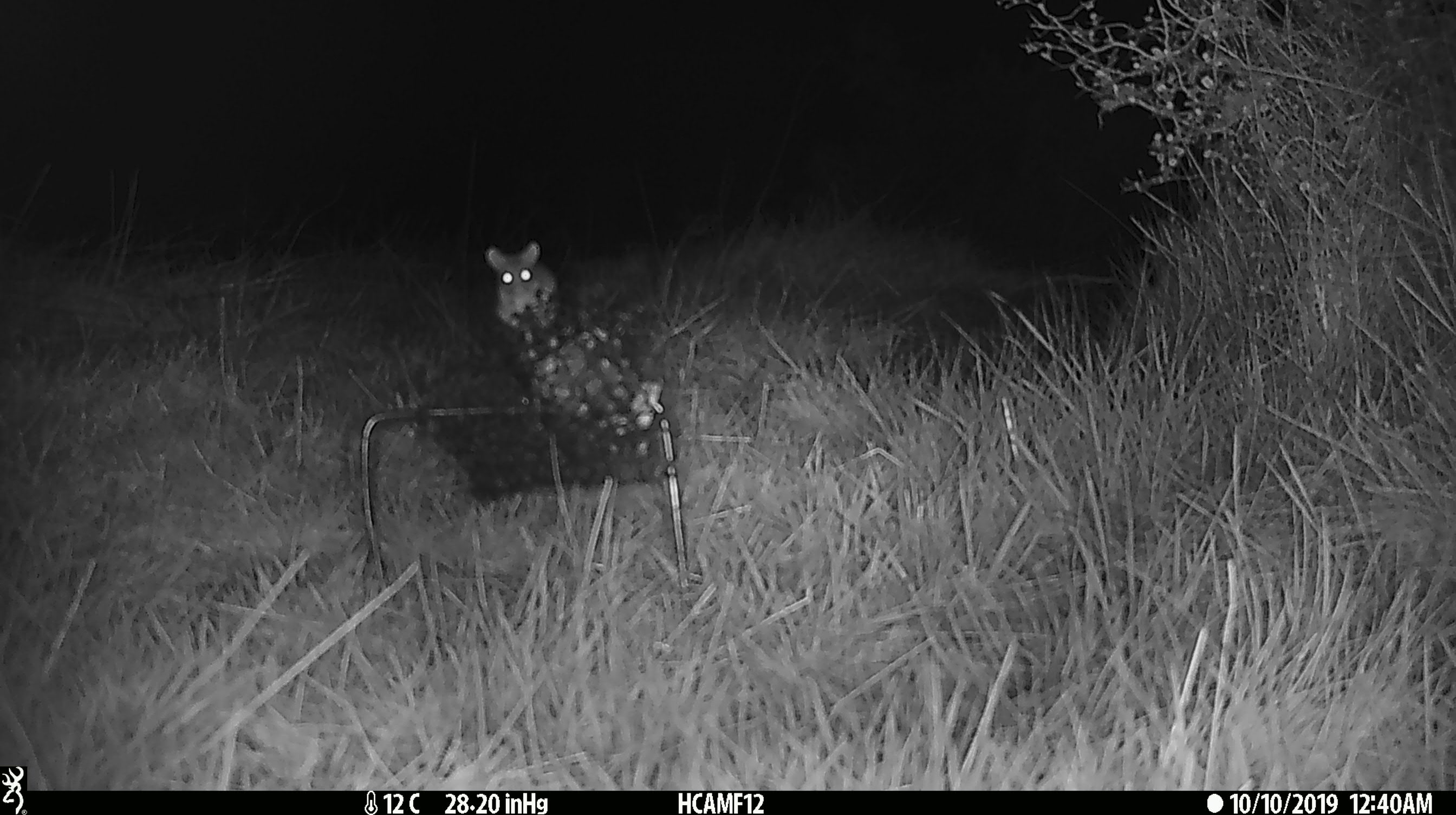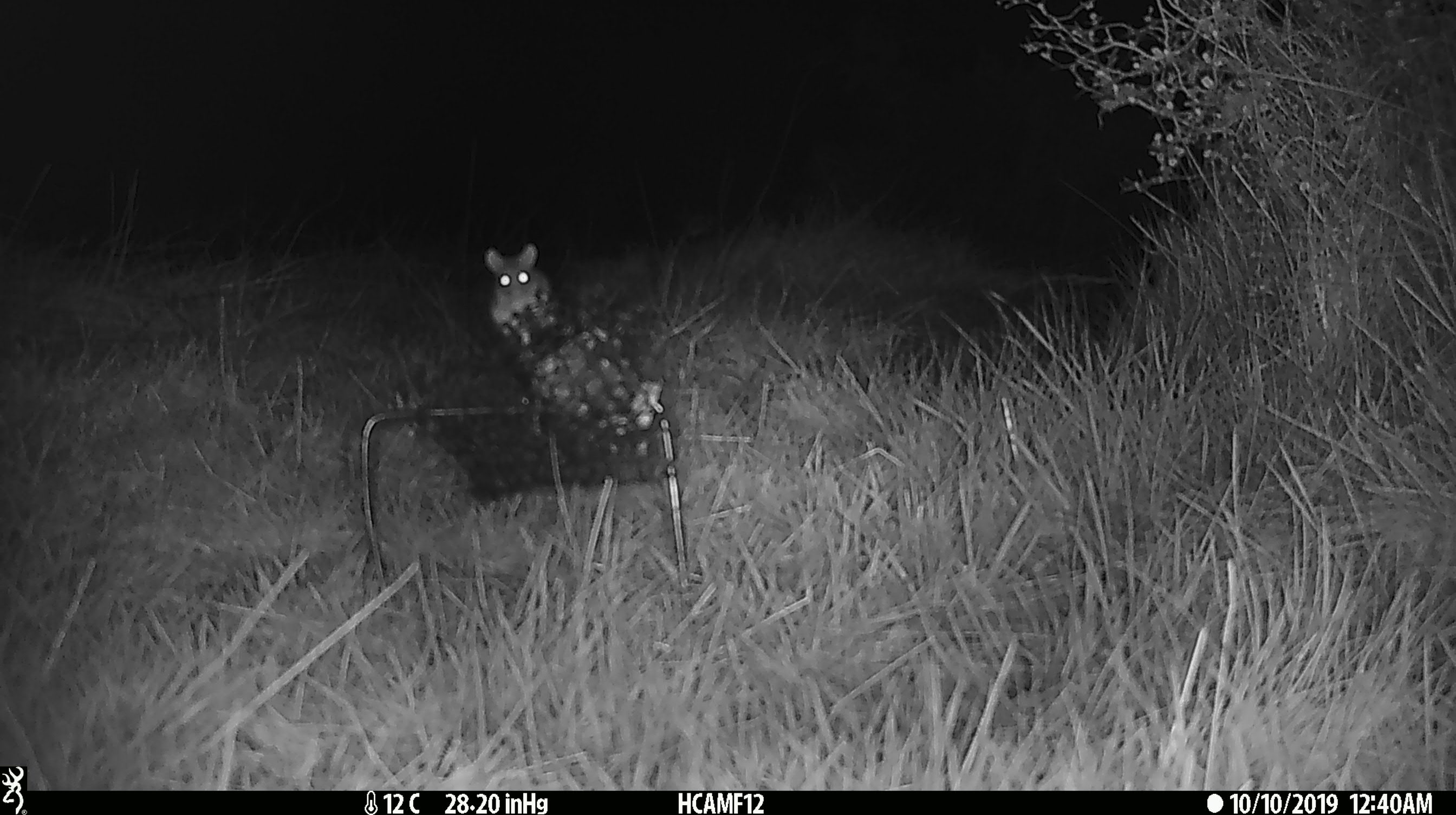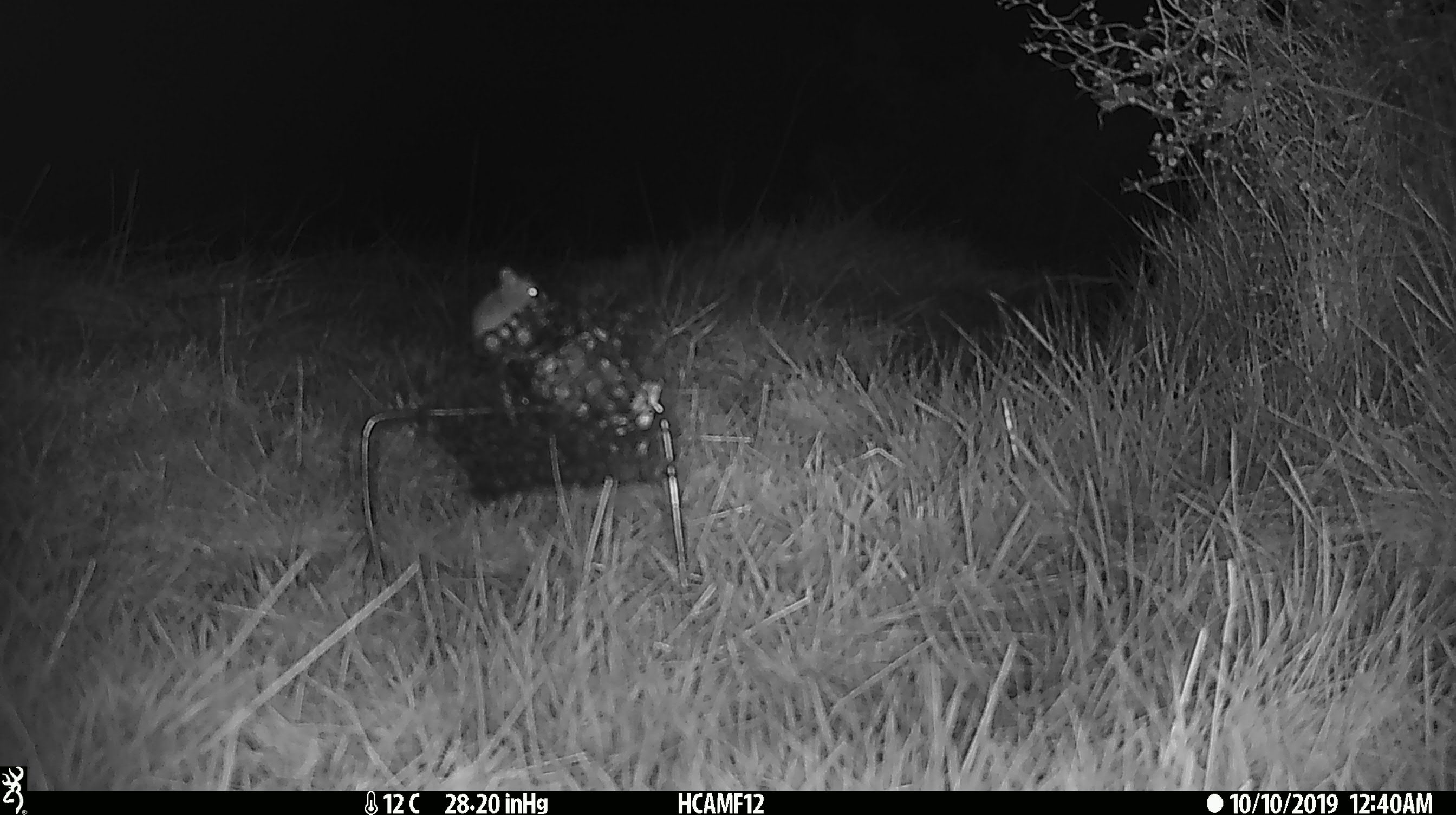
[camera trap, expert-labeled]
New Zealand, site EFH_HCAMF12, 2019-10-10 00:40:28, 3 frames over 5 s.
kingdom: Animalia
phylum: Chordata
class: Mammalia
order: Rodentia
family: Muridae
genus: Mus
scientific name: Mus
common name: mouse